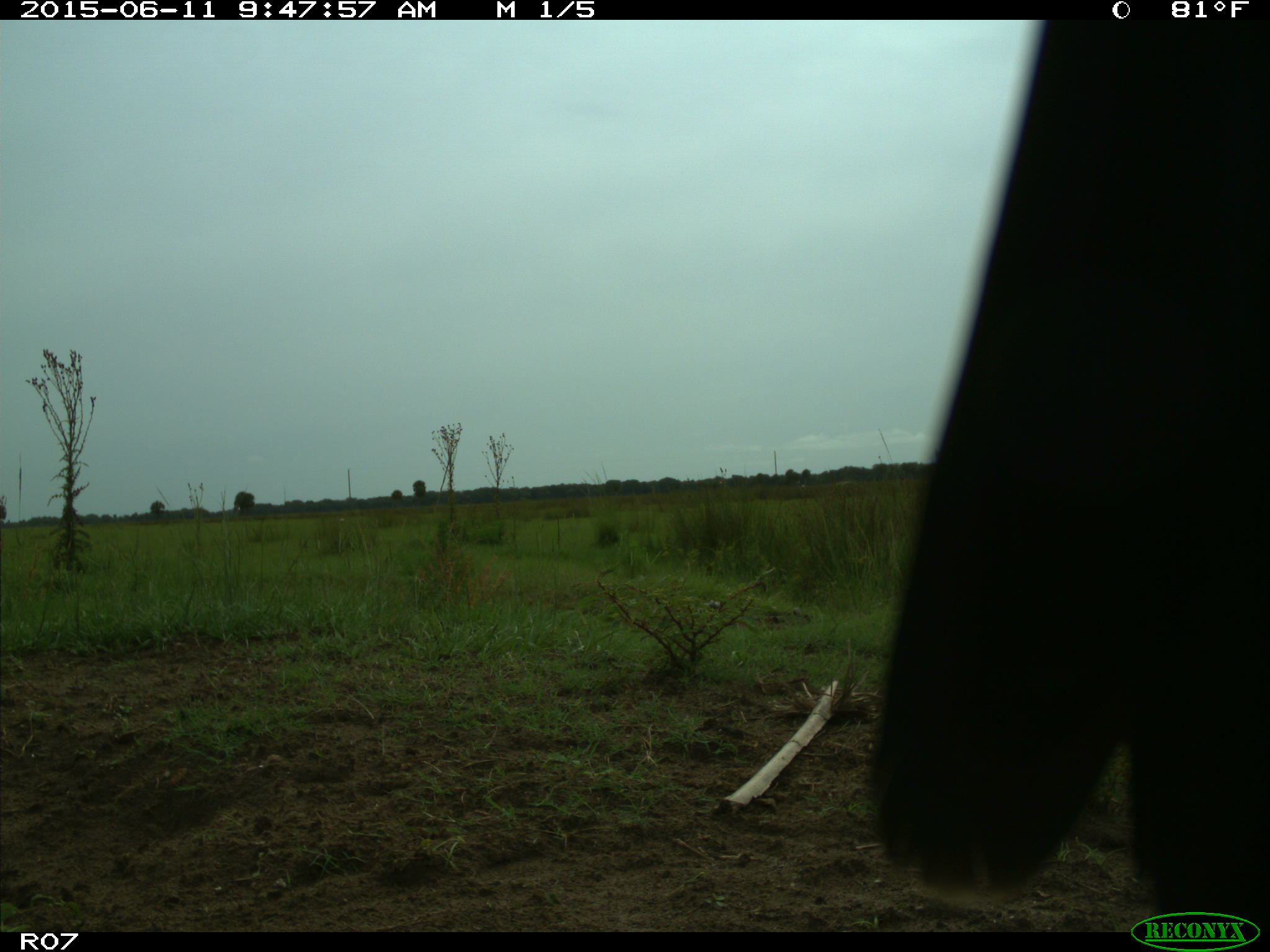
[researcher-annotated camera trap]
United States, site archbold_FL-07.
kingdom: Animalia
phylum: Chordata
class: Mammalia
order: Artiodactyla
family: Bovidae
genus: Bos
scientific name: Bos taurus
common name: domestic cow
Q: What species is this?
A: Bos taurus (domestic cow).